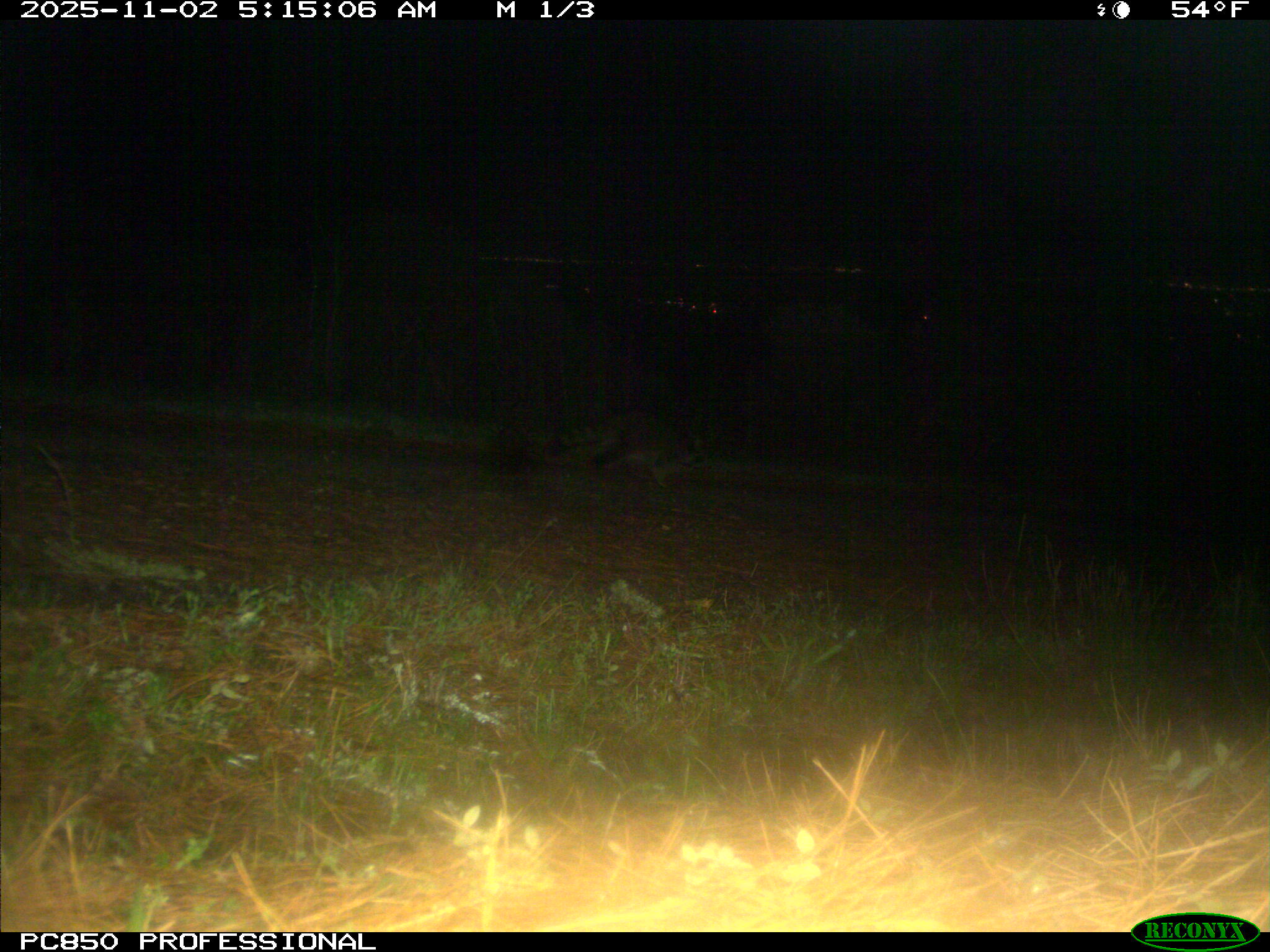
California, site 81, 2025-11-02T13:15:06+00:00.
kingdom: Animalia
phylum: Chordata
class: Mammalia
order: Carnivora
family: Procyonidae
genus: Procyon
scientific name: Procyon lotor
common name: raccoon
Raccoon (Procyon lotor).